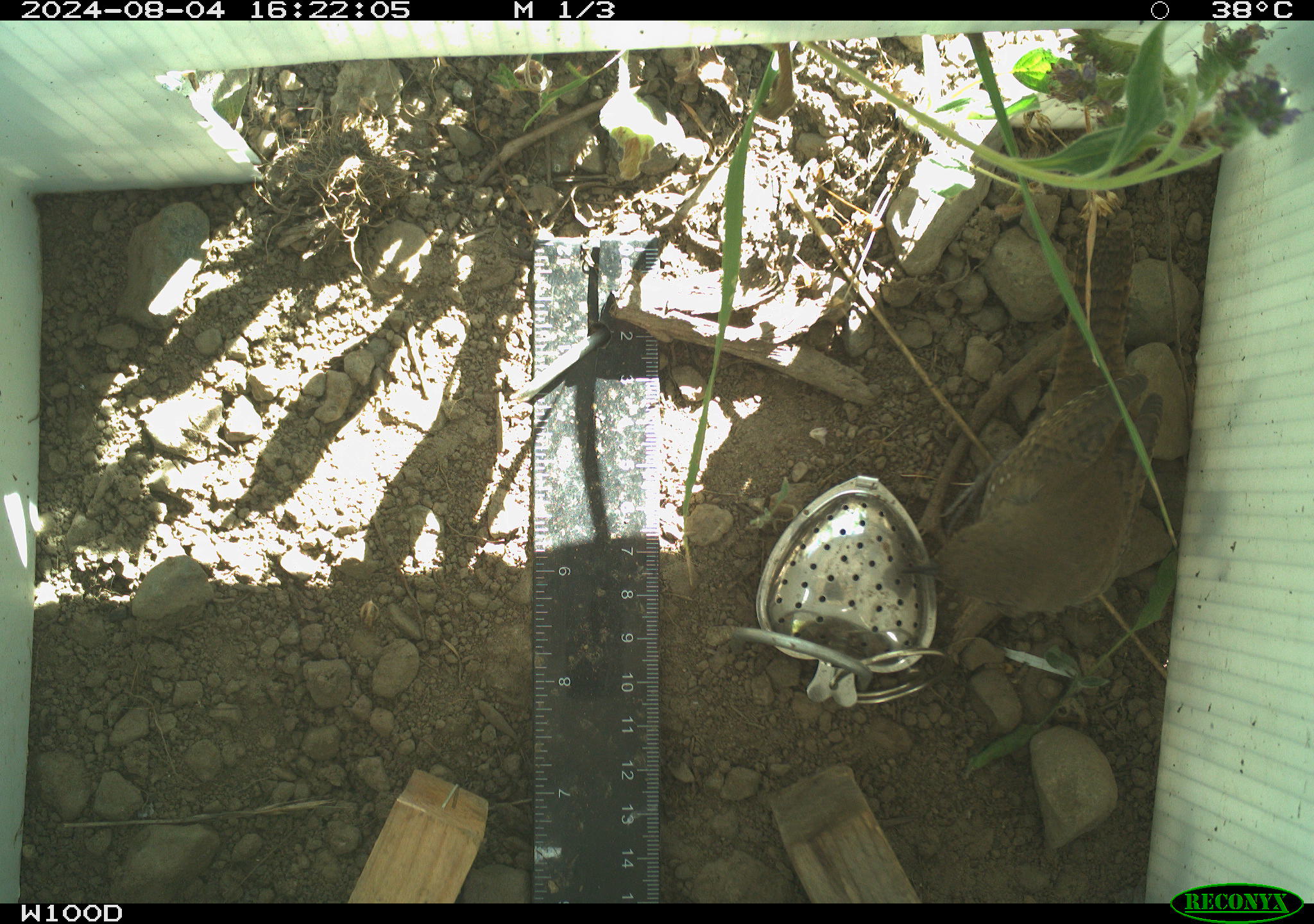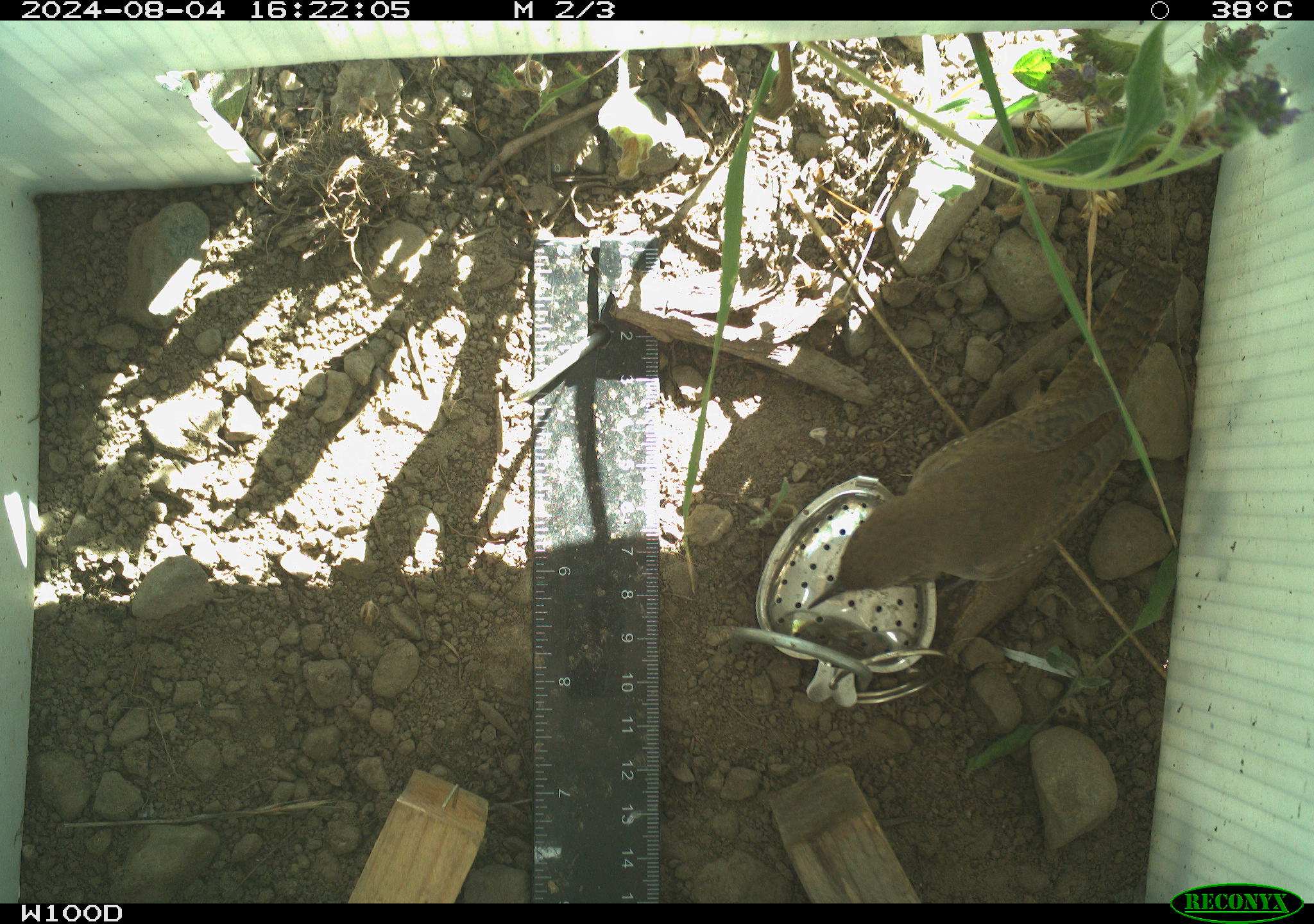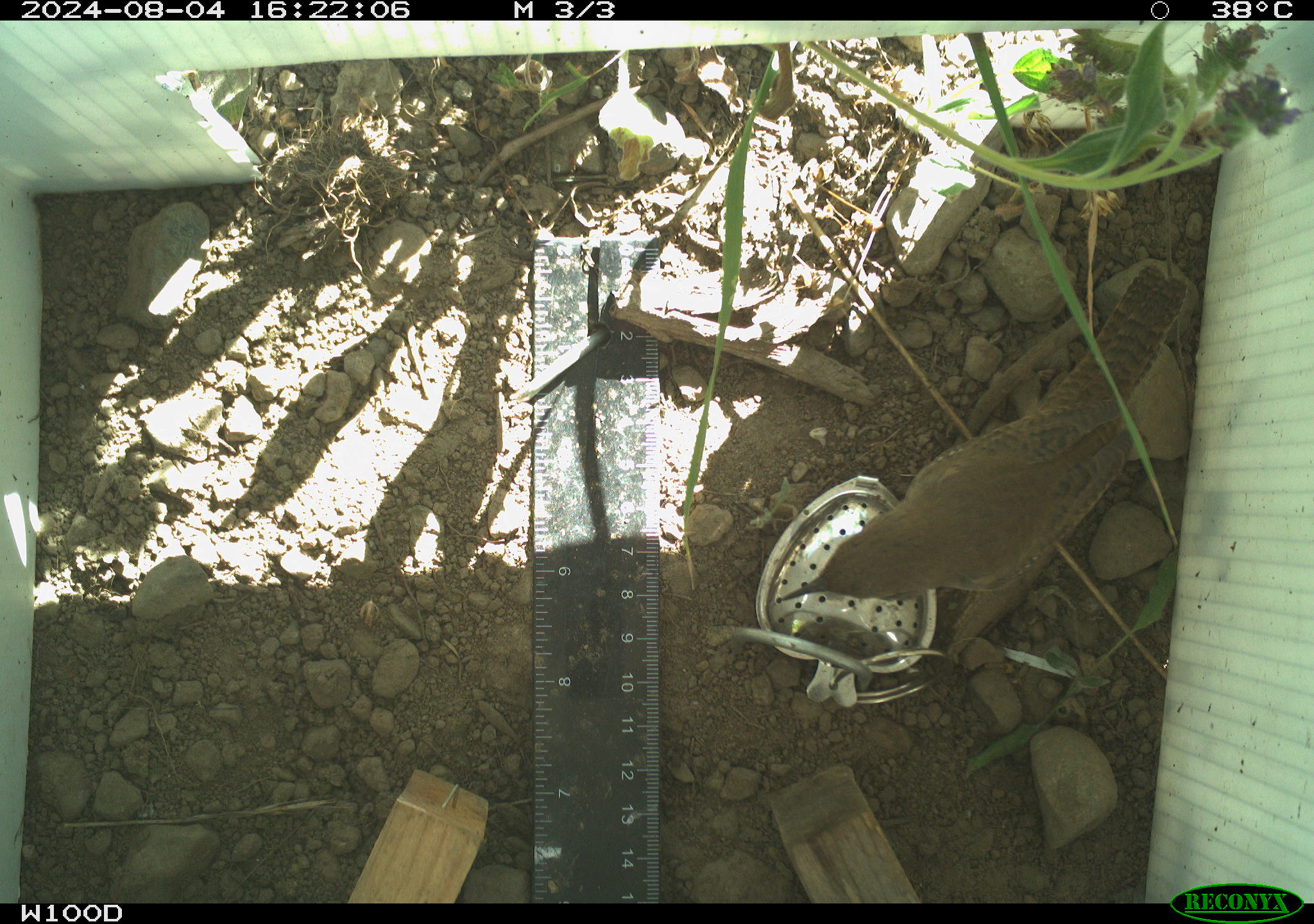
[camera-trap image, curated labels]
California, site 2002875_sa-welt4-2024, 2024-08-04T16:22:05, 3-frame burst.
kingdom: Animalia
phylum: Chordata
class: Aves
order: Passeriformes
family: Troglodytidae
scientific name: Troglodytidae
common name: wren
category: troglodytidae family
Troglodytidae family (wren) (Troglodytidae).